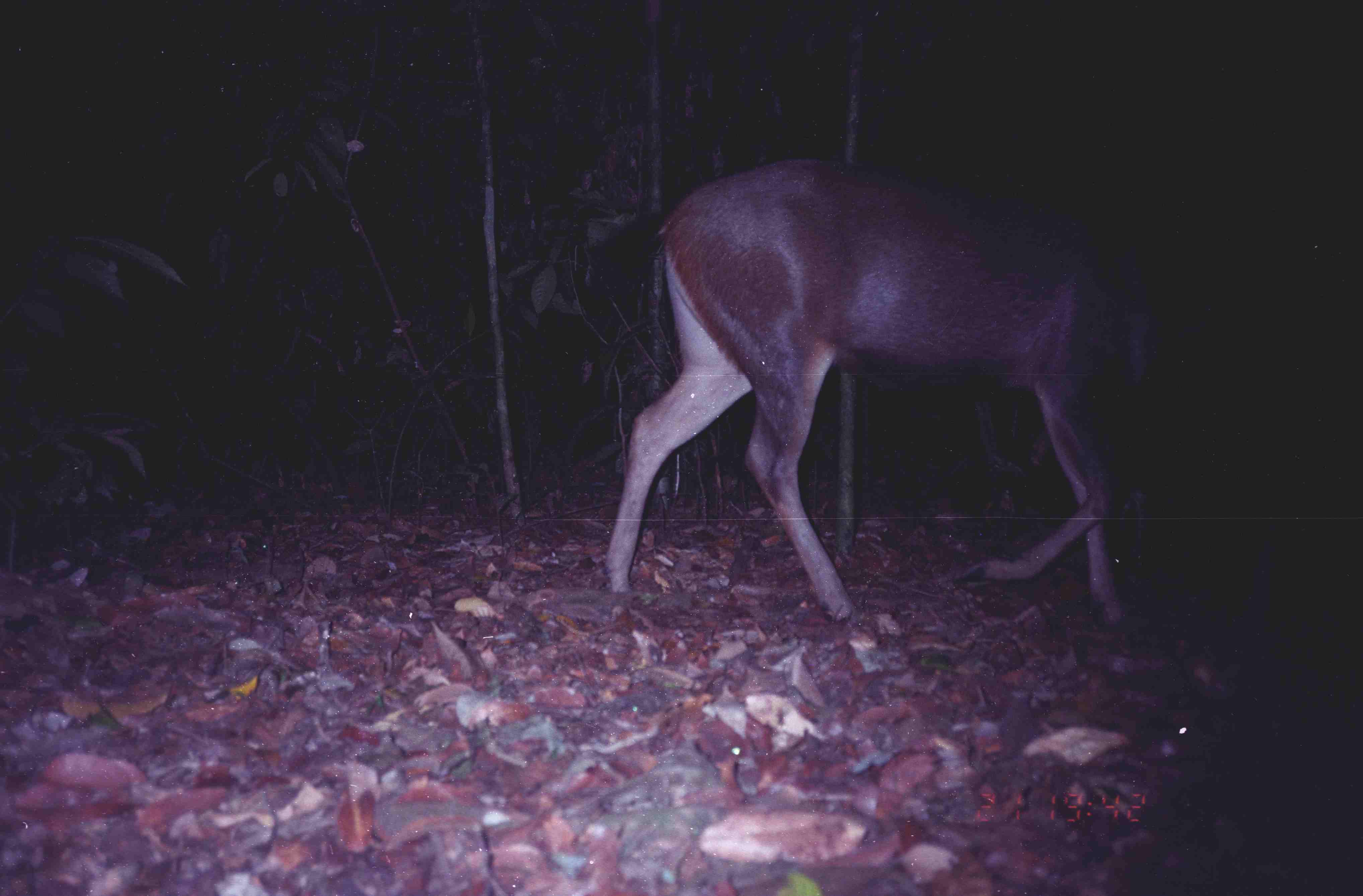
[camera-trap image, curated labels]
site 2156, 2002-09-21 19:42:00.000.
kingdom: Animalia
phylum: Chordata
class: Mammalia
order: Artiodactyla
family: Cervidae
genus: Rusa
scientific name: Rusa unicolor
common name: sambar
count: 1